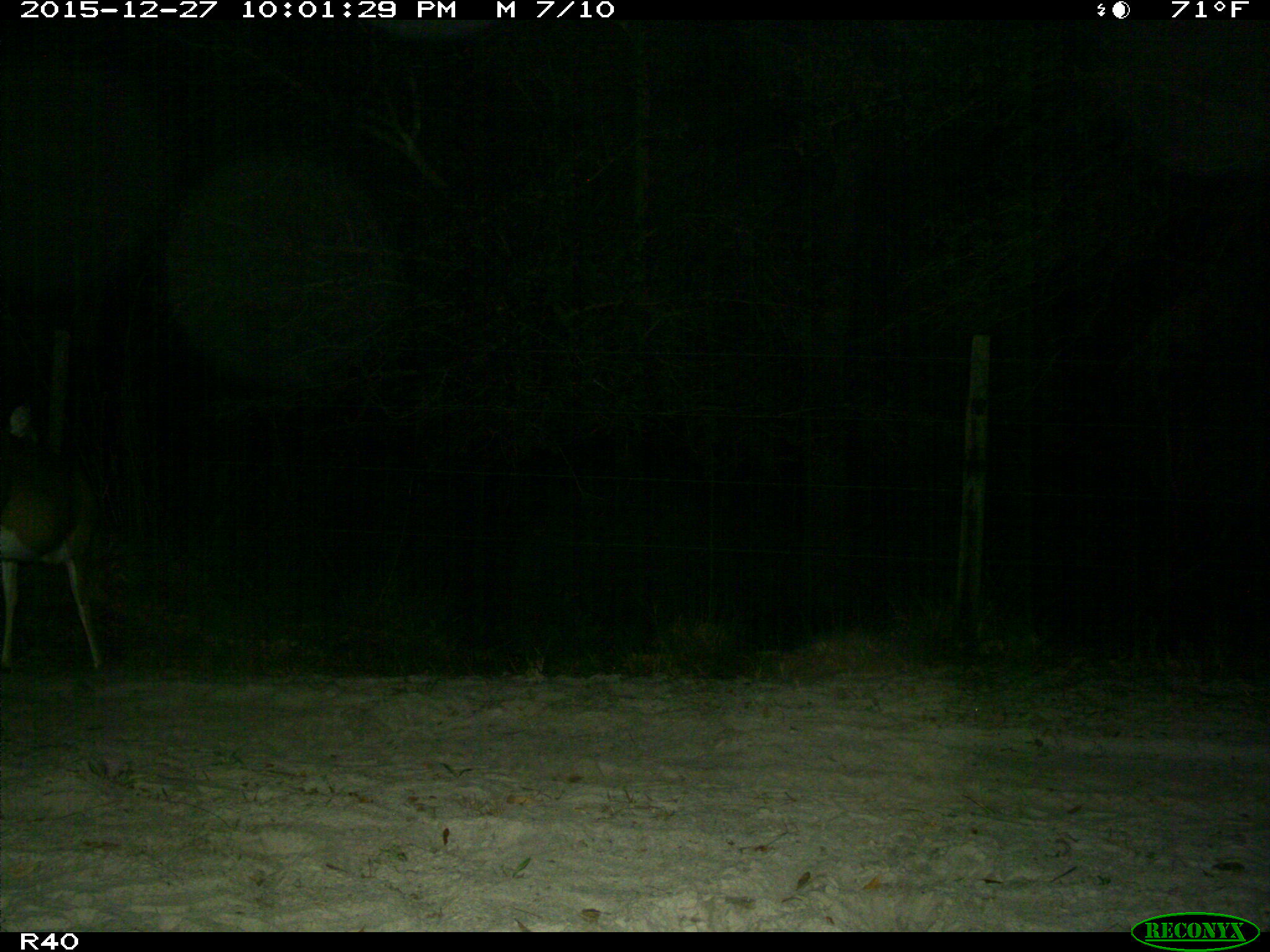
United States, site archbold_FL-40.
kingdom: Animalia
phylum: Chordata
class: Mammalia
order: Artiodactyla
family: Cervidae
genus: Odocoileus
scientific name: Odocoileus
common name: deer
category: unidentified deer